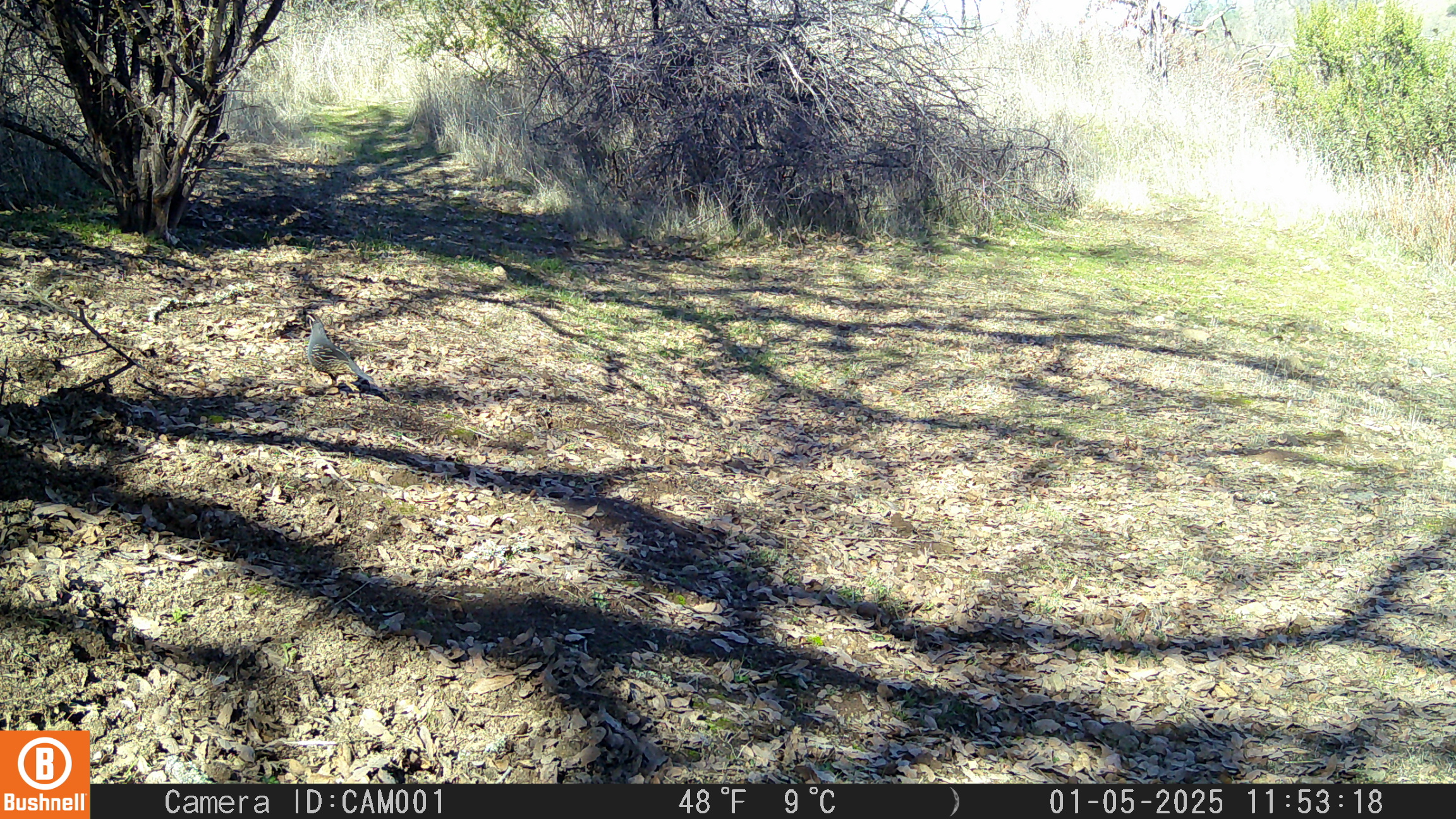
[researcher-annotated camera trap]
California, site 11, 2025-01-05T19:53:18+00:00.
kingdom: Animalia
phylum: Chordata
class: Aves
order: Galliformes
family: Odontophoridae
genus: Callipepla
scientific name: Callipepla californica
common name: california quail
California quail (Callipepla californica).